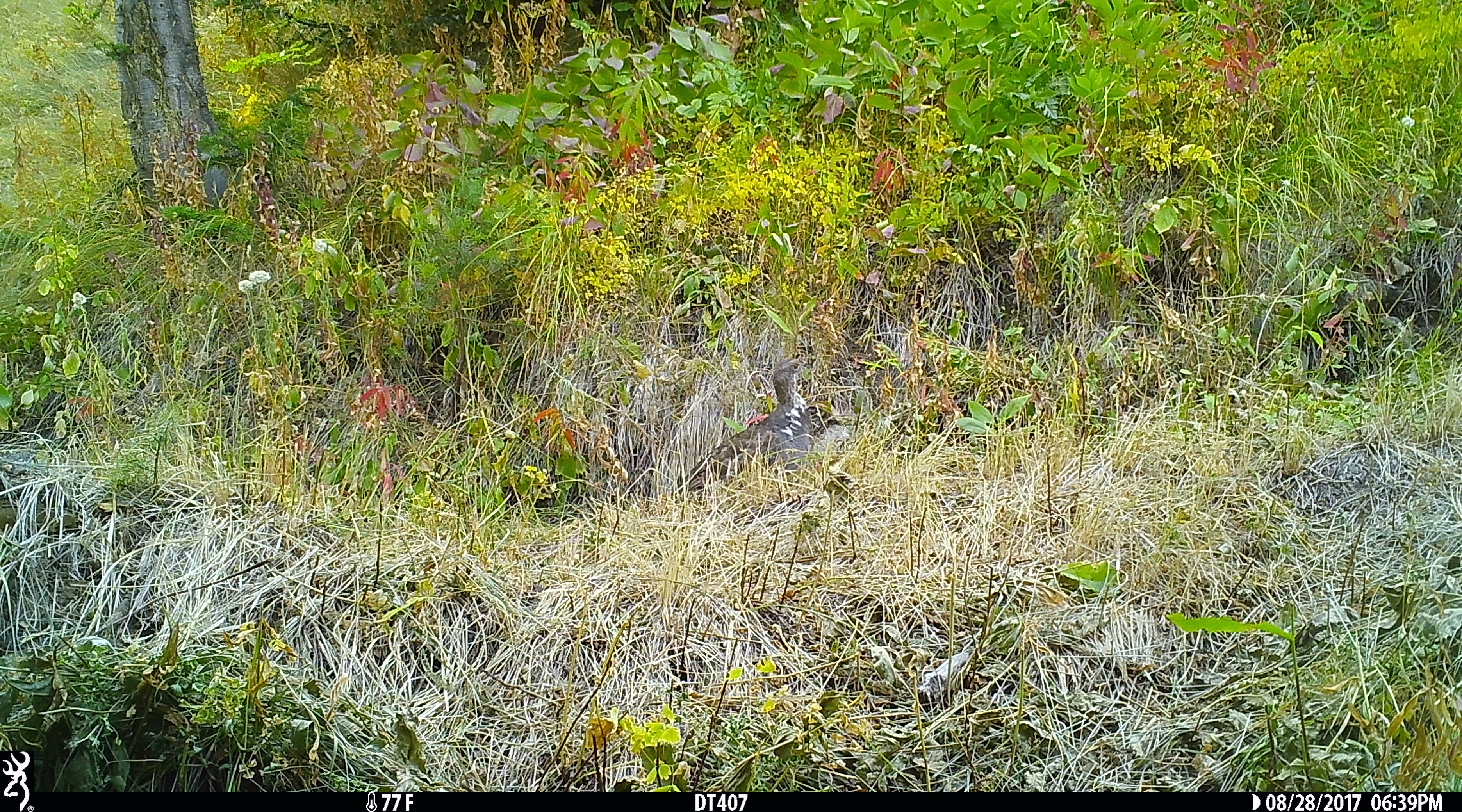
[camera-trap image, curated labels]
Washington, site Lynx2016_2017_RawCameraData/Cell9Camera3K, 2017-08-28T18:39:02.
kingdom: Animalia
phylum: Chordata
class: Aves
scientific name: Aves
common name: birds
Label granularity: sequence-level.